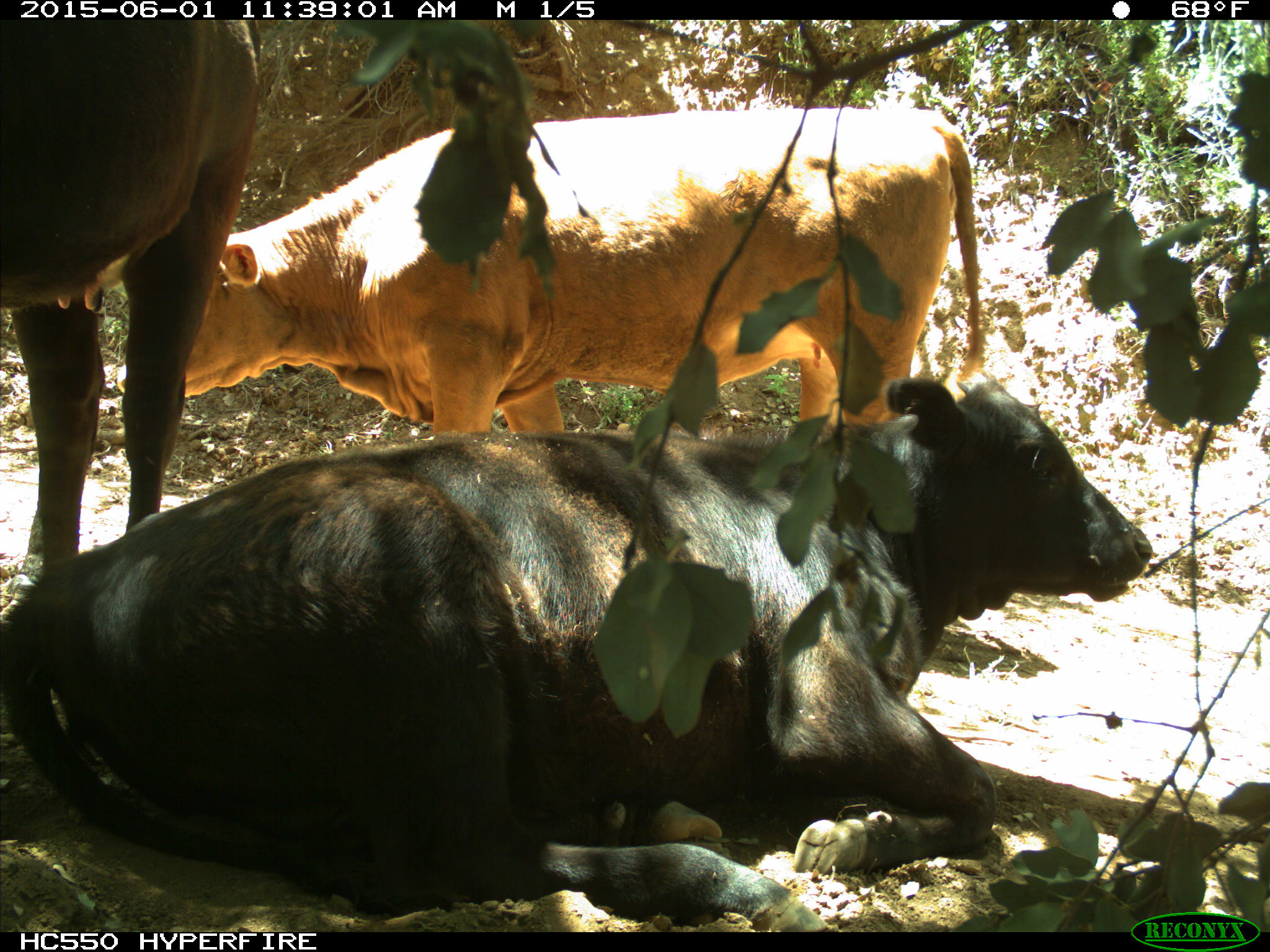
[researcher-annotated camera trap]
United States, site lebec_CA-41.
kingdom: Animalia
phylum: Chordata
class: Mammalia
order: Artiodactyla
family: Bovidae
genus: Bos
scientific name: Bos taurus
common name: domestic cow